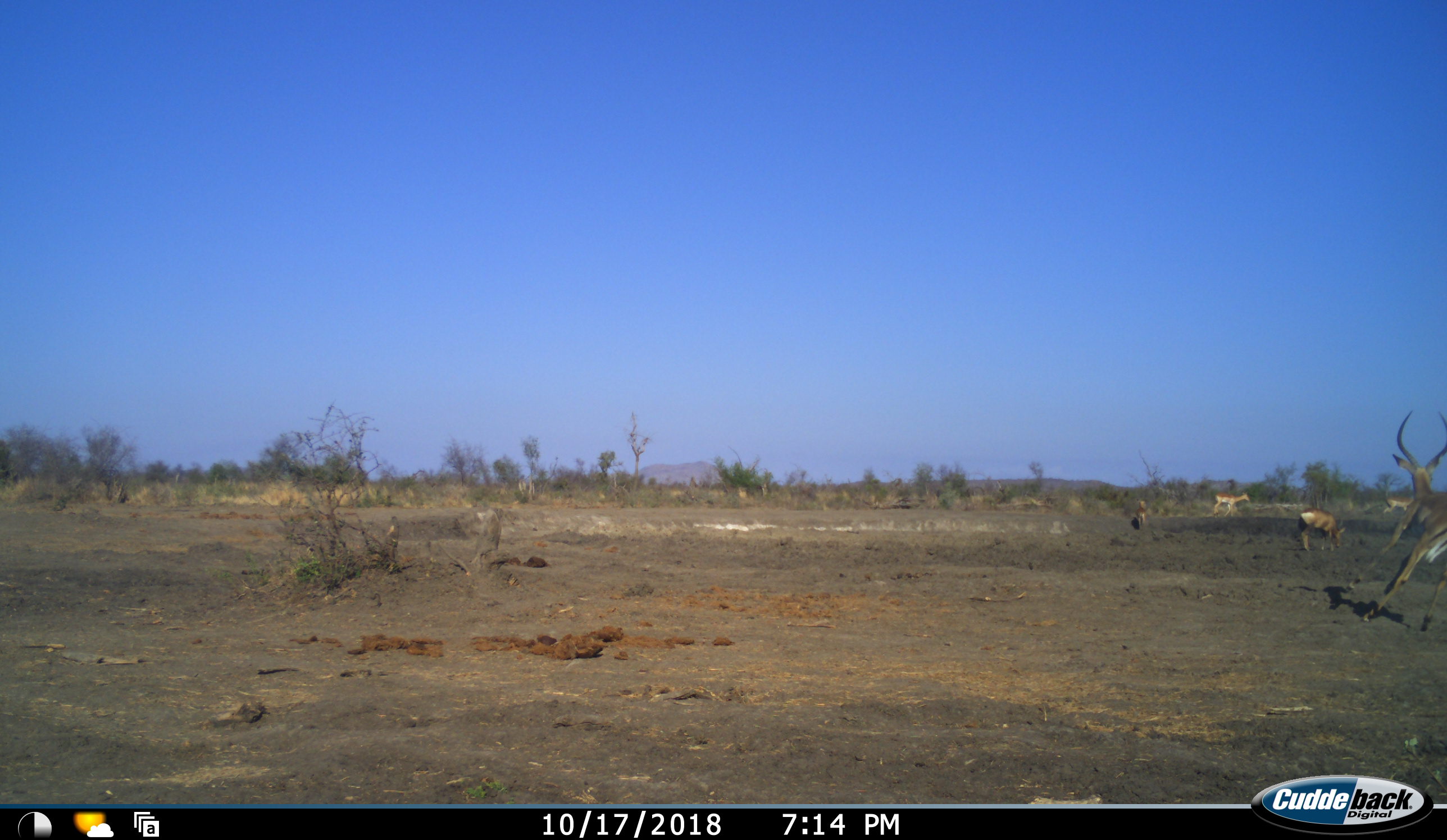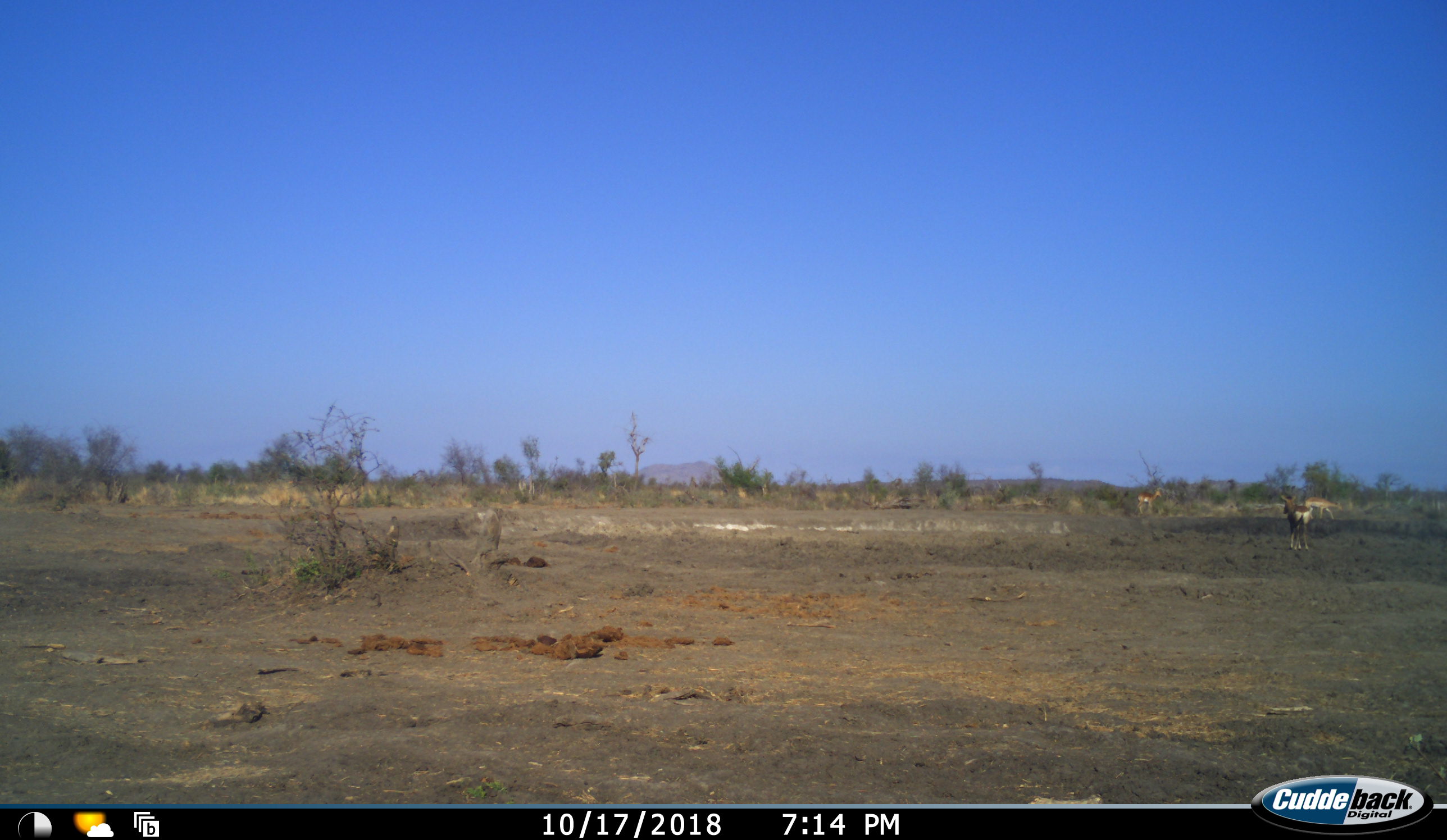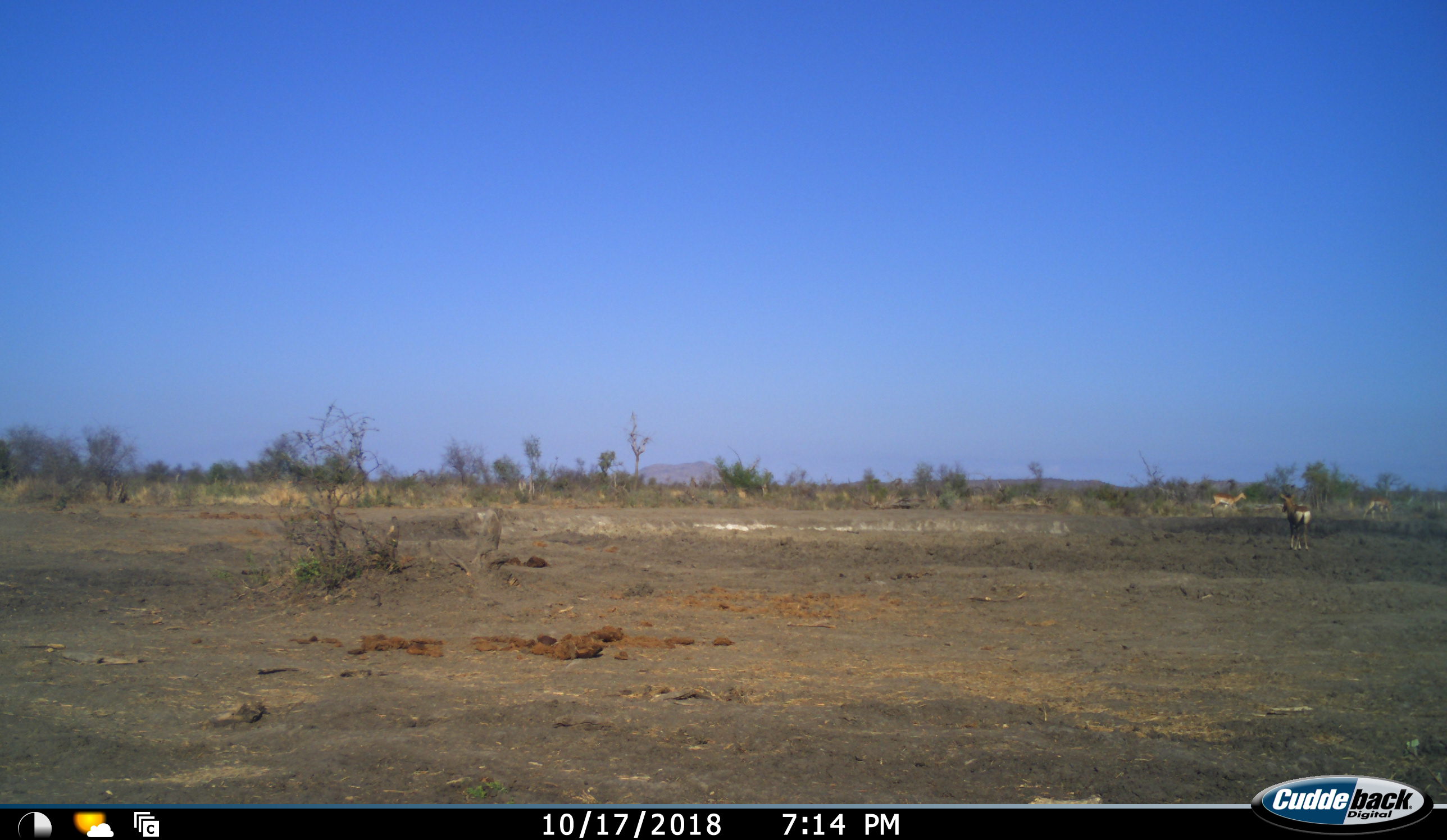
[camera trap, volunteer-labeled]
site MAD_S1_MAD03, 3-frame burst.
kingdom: Animalia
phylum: Chordata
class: Mammalia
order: Artiodactyla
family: Bovidae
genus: Aepyceros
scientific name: Aepyceros melampus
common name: impala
Impala (Aepyceros melampus), count 5. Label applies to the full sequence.